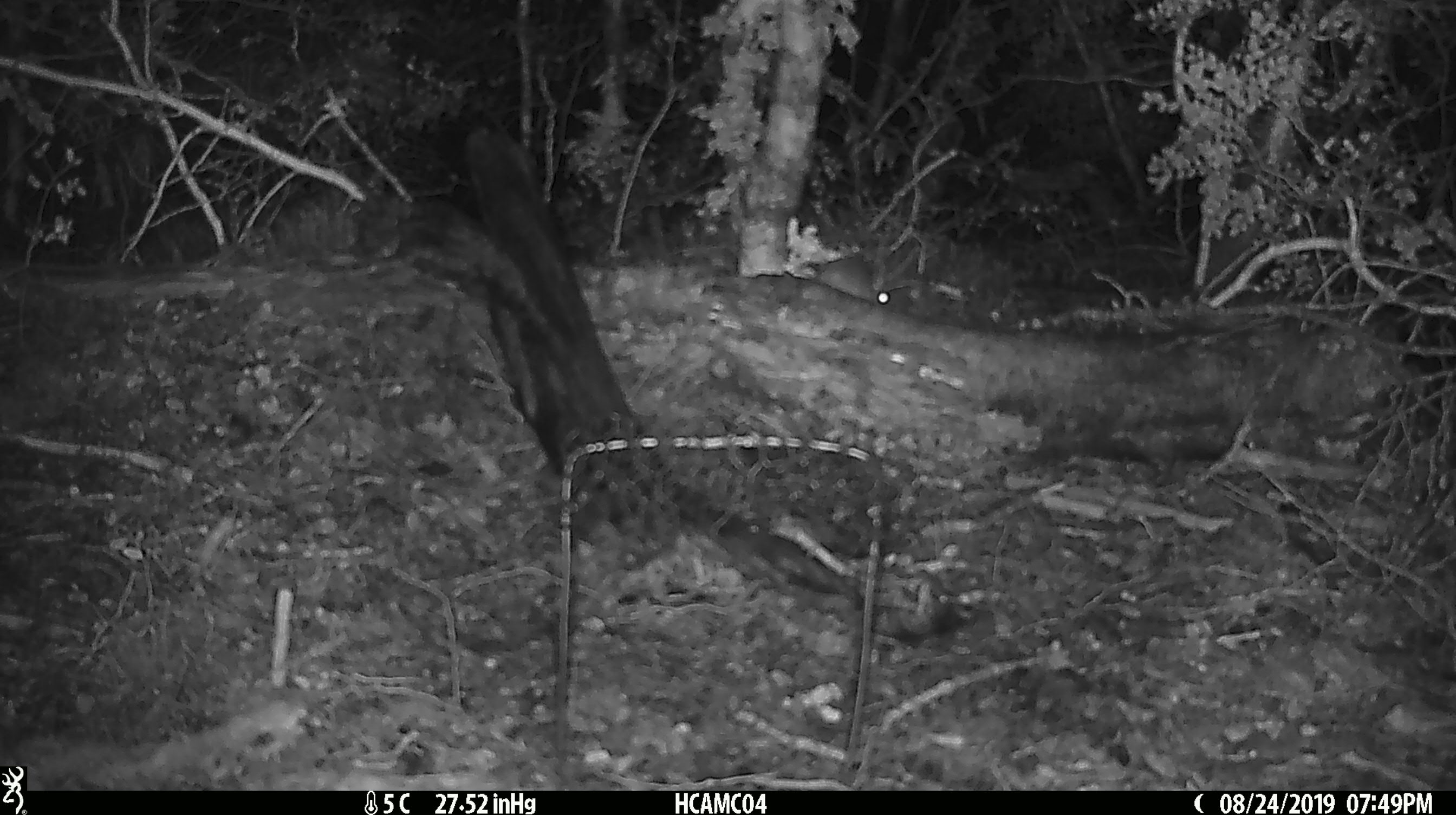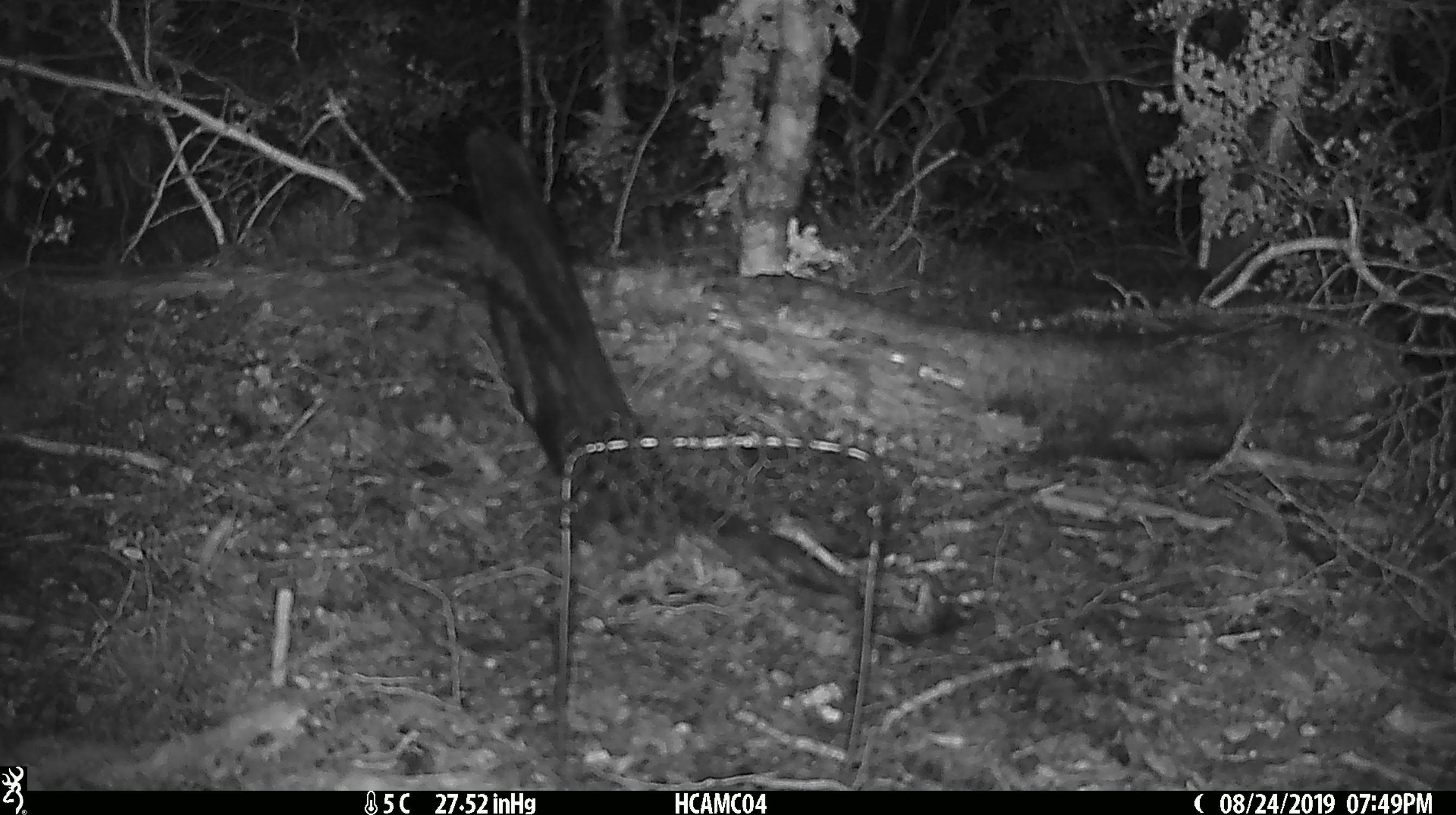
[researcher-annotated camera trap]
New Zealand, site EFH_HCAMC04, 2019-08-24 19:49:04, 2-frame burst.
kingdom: Animalia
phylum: Chordata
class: Mammalia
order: Rodentia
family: Muridae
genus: Mus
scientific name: Mus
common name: mouse